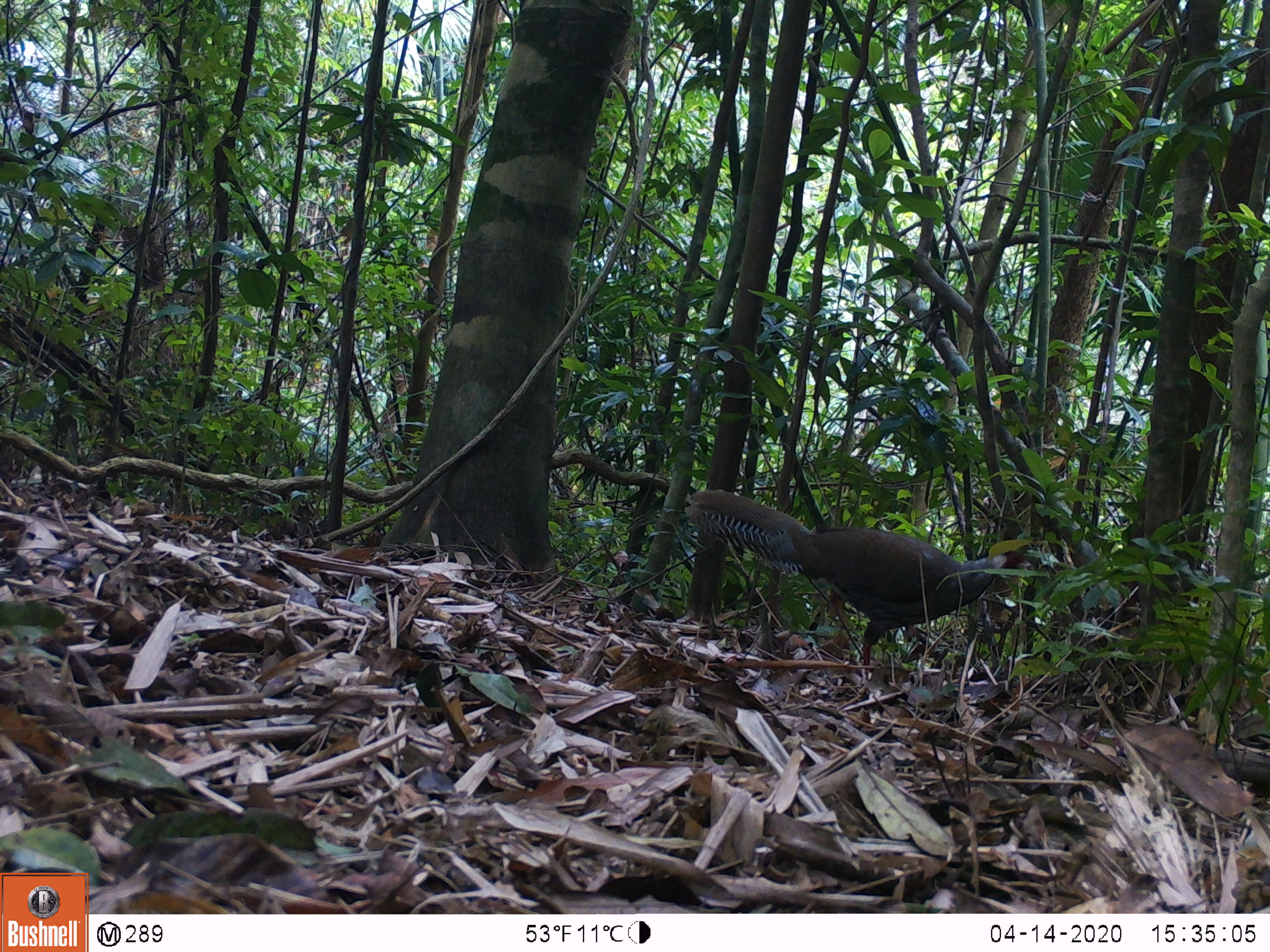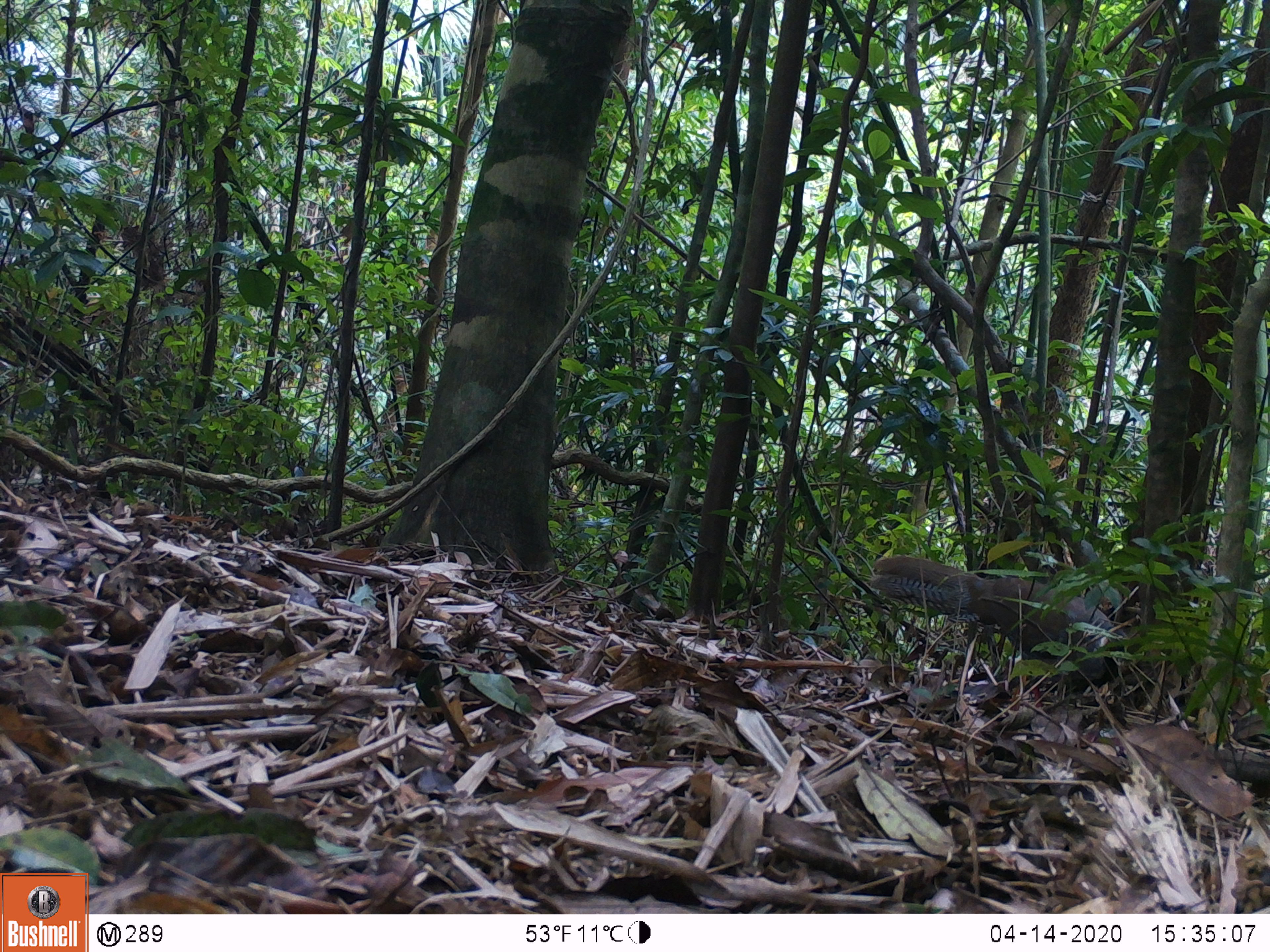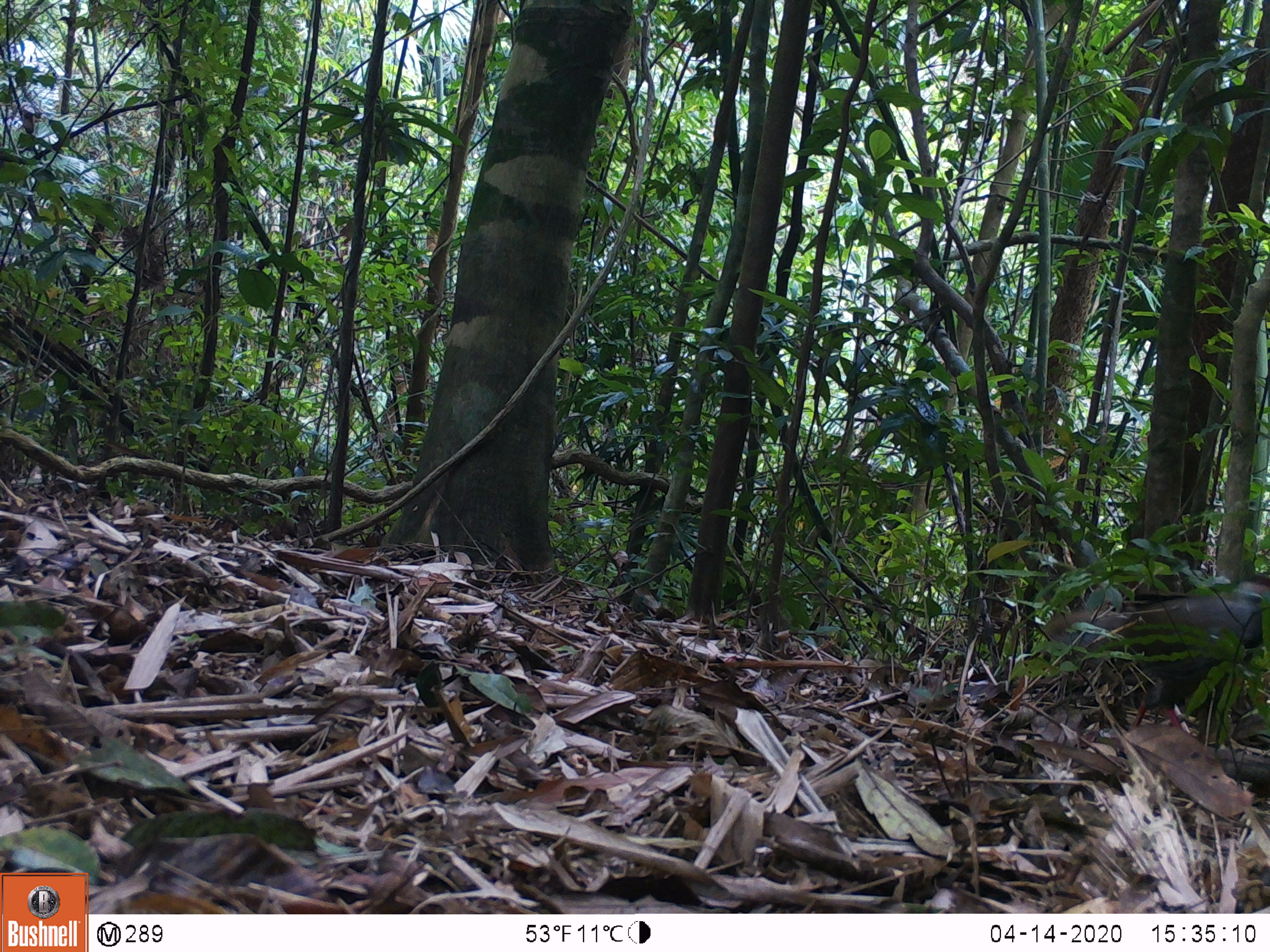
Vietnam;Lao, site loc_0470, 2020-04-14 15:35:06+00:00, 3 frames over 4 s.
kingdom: Animalia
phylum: Chordata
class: Aves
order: Galliformes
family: Phasianidae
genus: Lophura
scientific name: Lophura nycthemera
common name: silver pheasant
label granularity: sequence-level